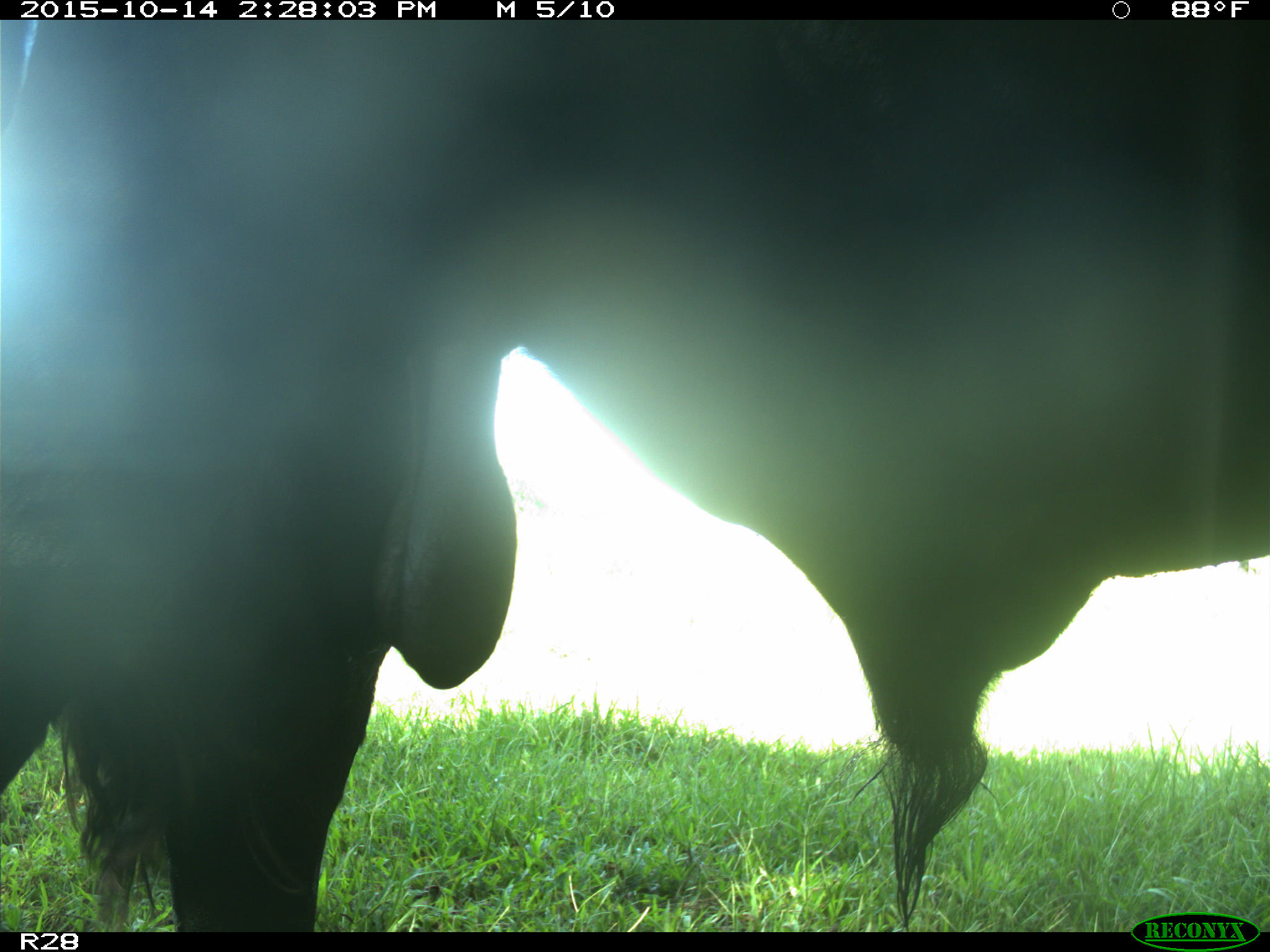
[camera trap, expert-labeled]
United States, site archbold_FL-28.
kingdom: Animalia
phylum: Chordata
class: Mammalia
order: Artiodactyla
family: Bovidae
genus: Bos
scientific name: Bos taurus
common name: domestic cow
Bos taurus (domestic cow).